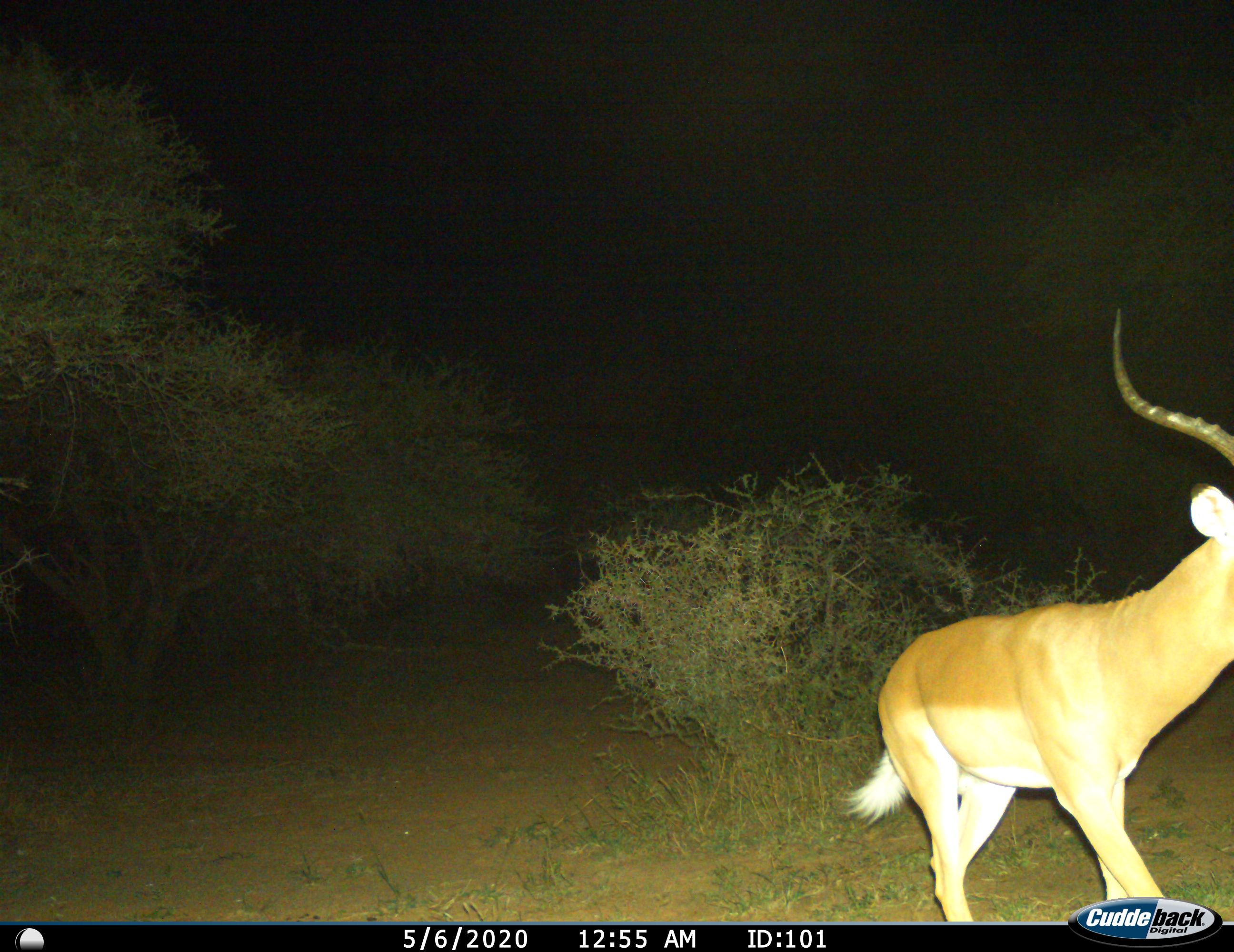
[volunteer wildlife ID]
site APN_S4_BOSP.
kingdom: Animalia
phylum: Chordata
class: Mammalia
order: Artiodactyla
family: Bovidae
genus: Aepyceros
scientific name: Aepyceros melampus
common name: impala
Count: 1.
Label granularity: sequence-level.